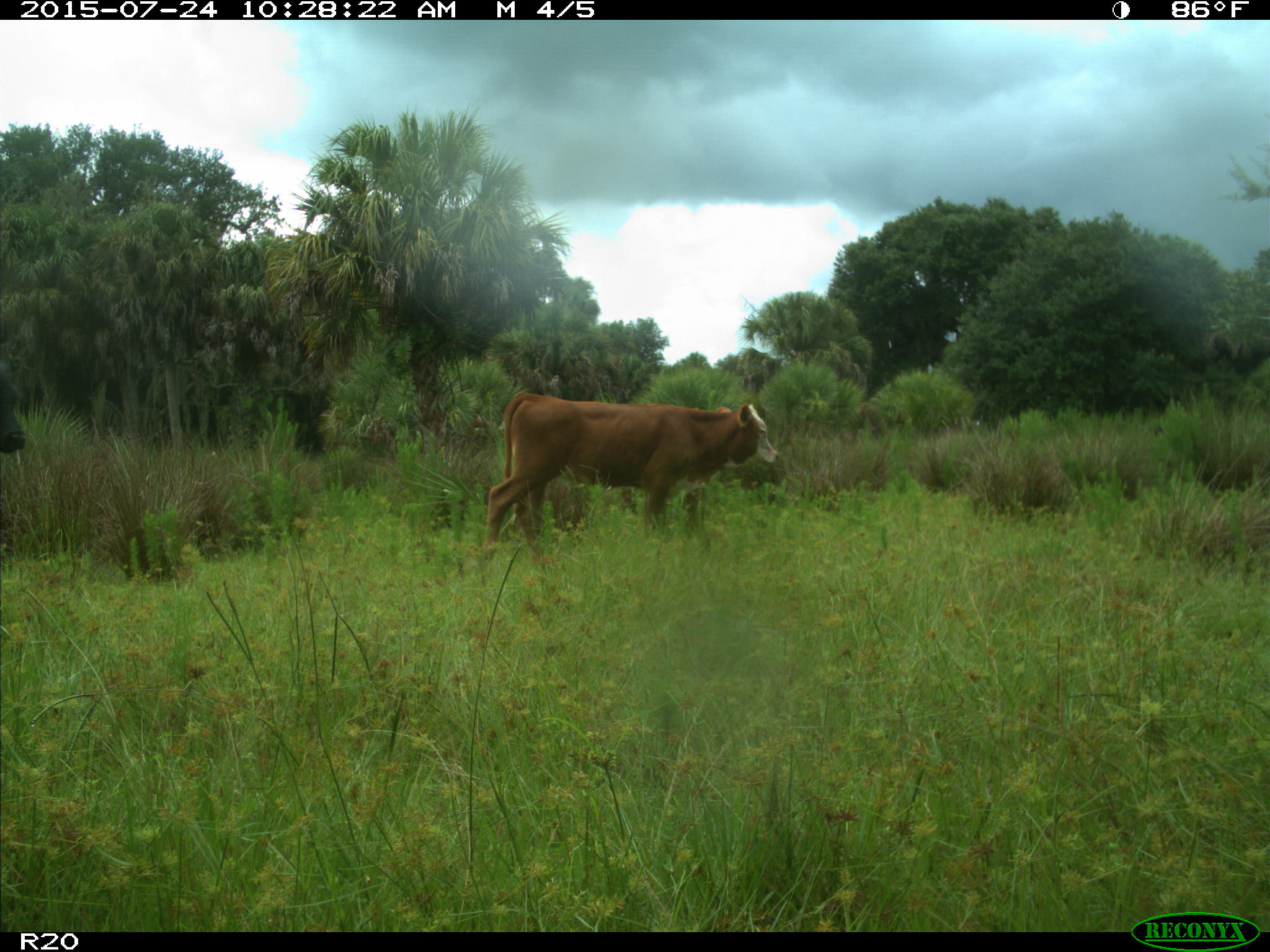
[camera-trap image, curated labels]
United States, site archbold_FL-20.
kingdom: Animalia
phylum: Chordata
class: Mammalia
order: Artiodactyla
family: Bovidae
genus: Bos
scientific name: Bos taurus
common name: domestic cow